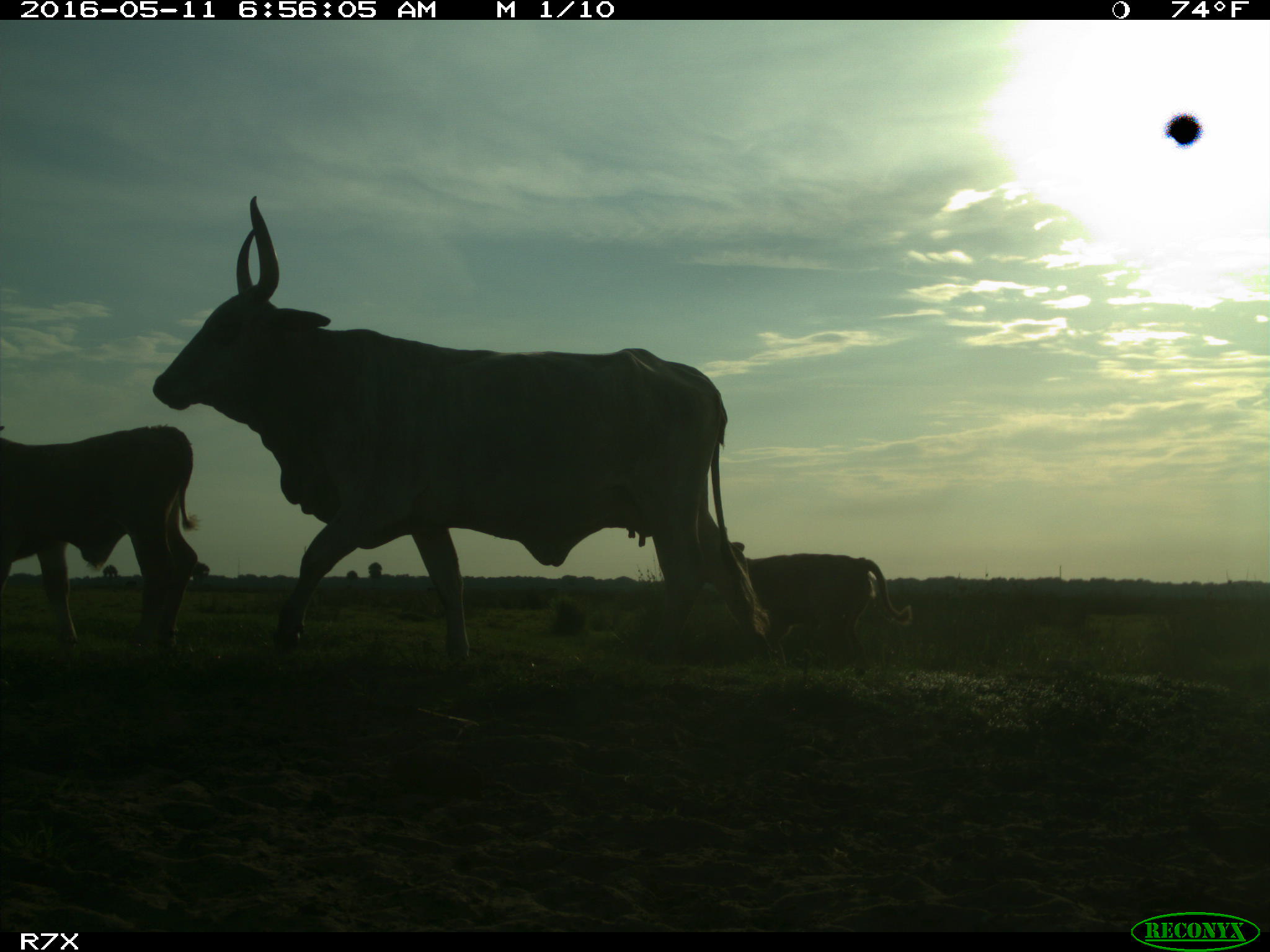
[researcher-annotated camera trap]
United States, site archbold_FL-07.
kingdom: Animalia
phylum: Chordata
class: Mammalia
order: Artiodactyla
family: Bovidae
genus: Bos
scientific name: Bos taurus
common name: domestic cow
Bos taurus (domestic cow).